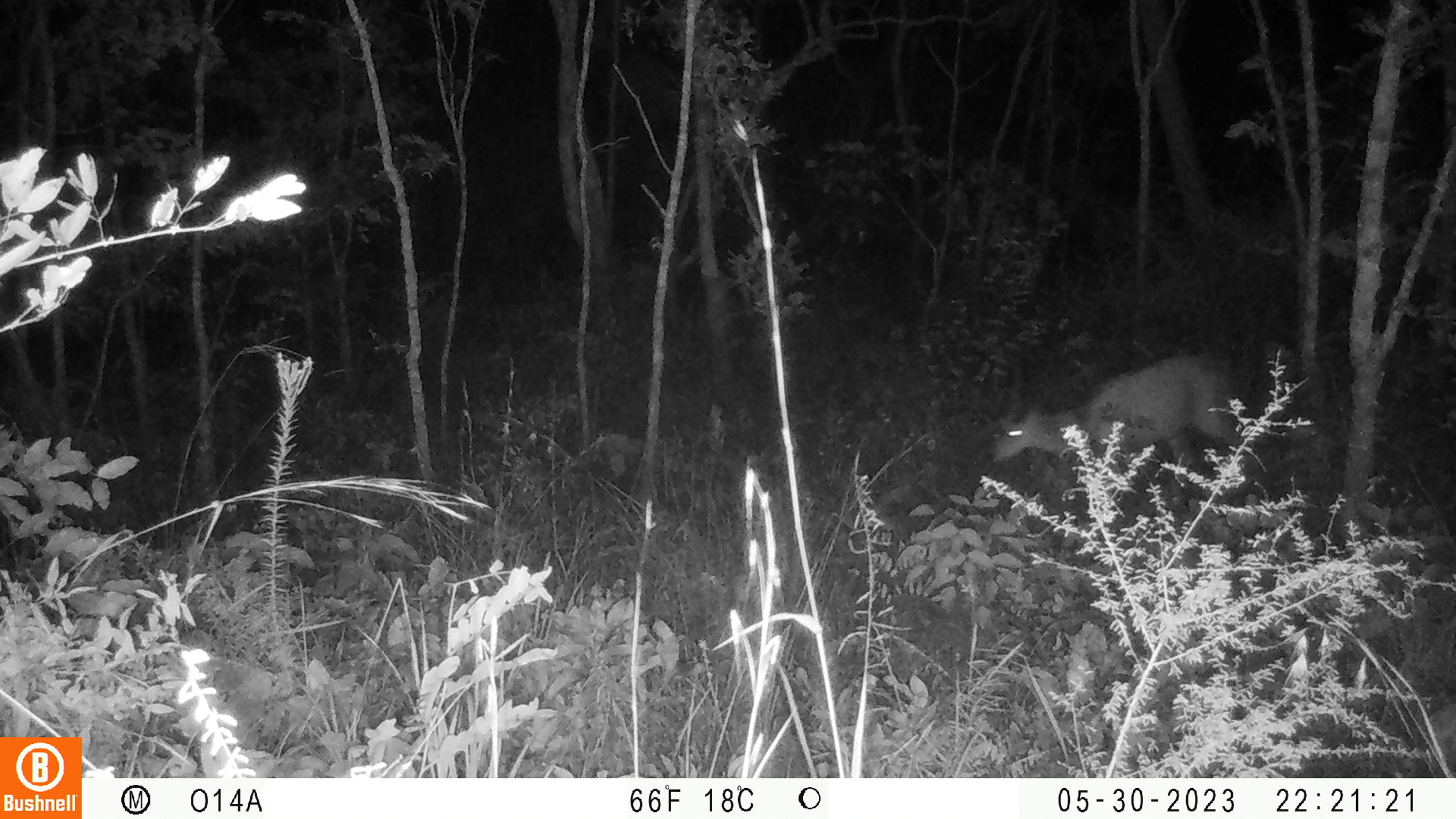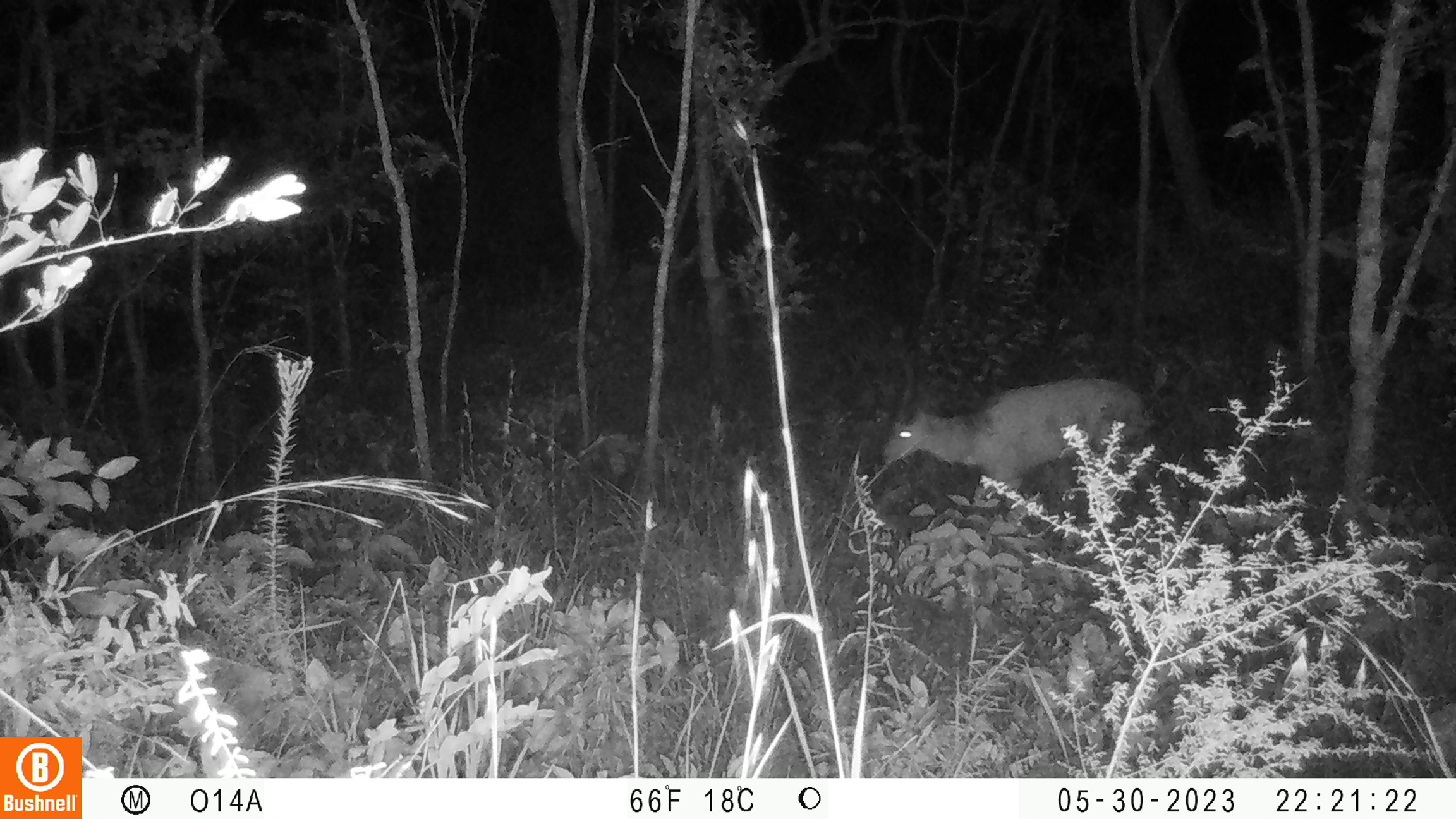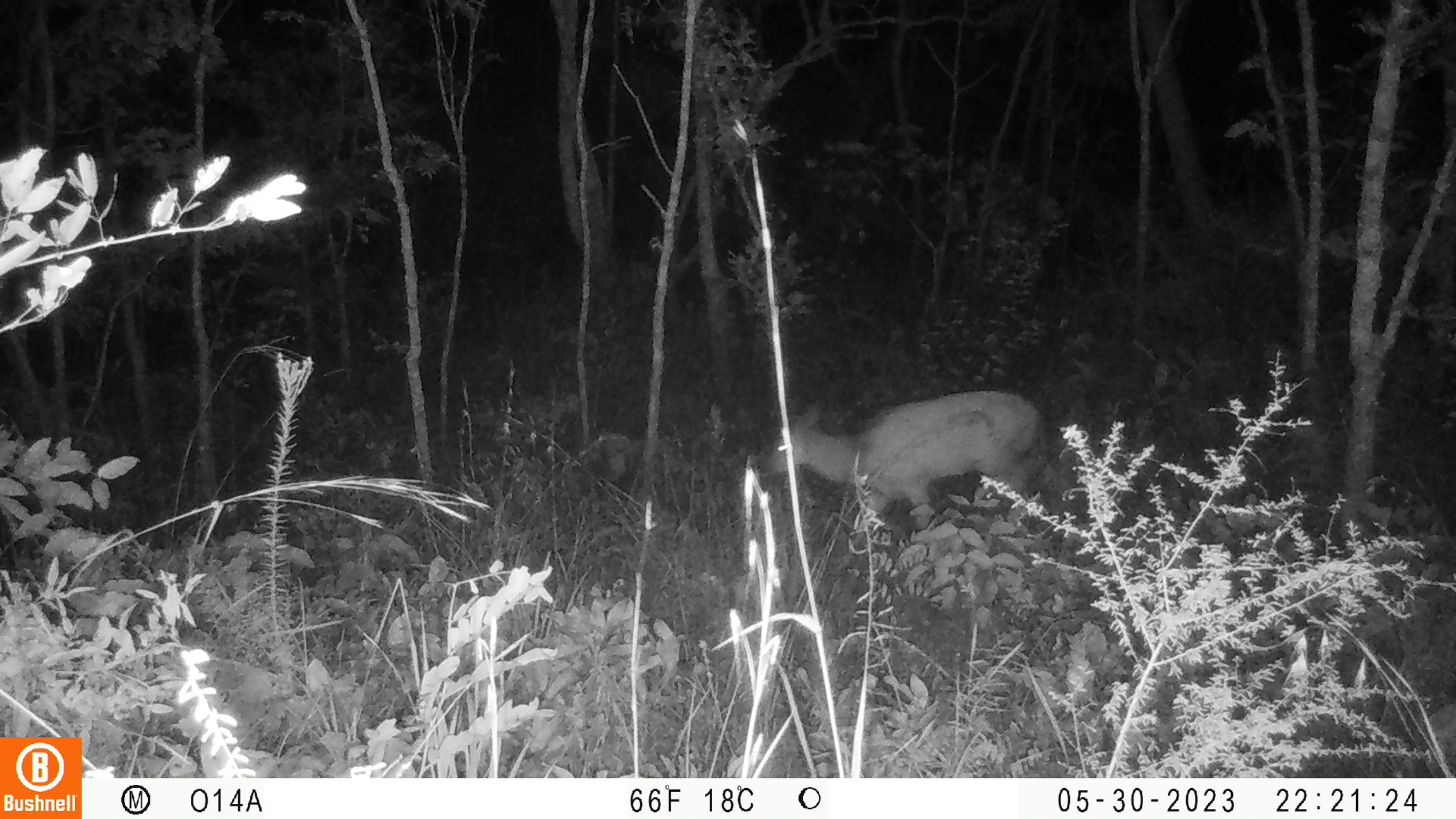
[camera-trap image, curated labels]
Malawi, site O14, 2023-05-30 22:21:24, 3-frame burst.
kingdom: Animalia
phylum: Chordata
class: Mammalia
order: Artiodactyla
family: Bovidae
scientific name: Antilopinae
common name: small antelope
Small antelope (Antilopinae), count 1.